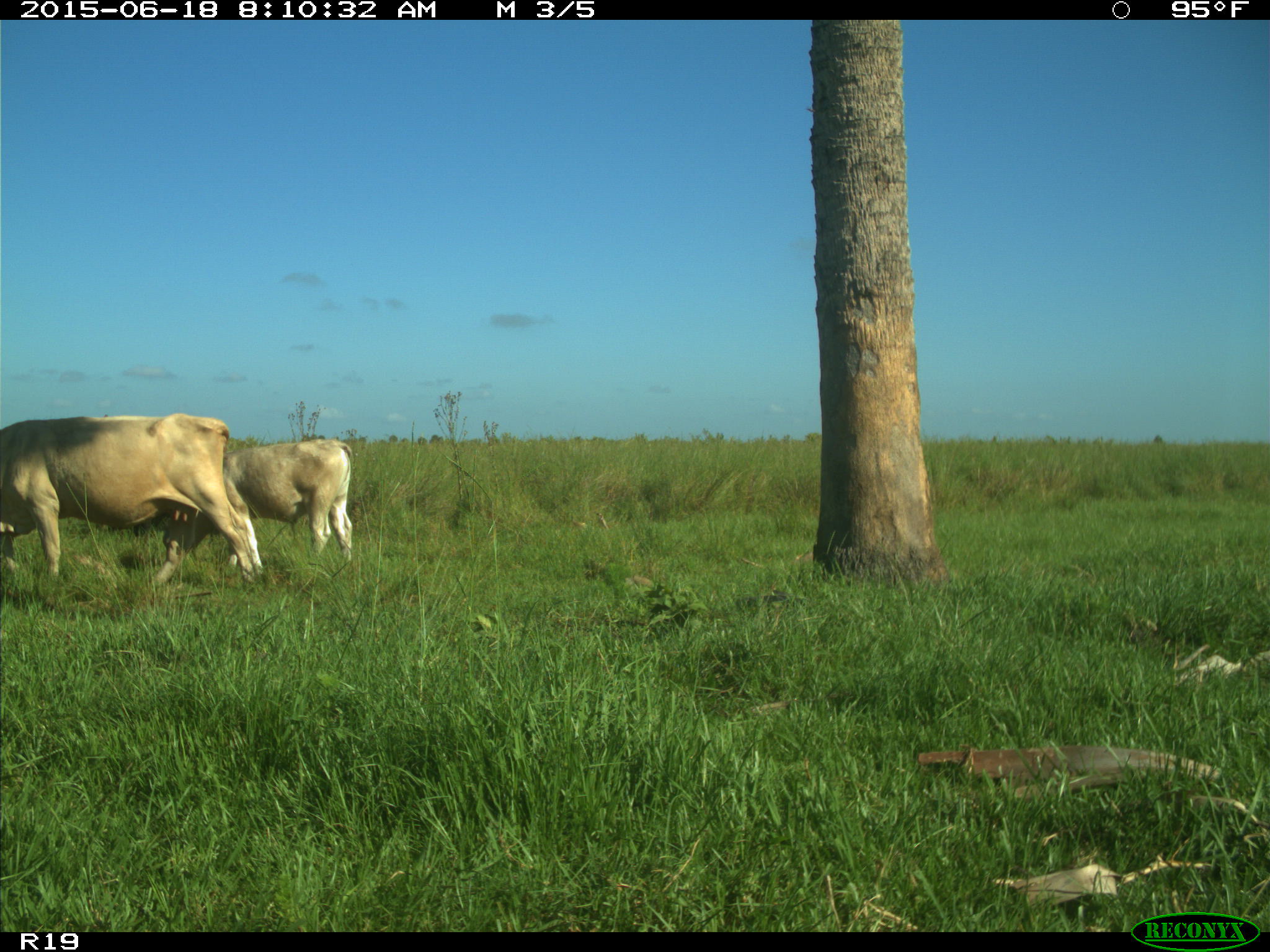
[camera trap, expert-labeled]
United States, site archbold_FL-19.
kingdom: Animalia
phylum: Chordata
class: Mammalia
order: Artiodactyla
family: Bovidae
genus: Bos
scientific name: Bos taurus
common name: domestic cow